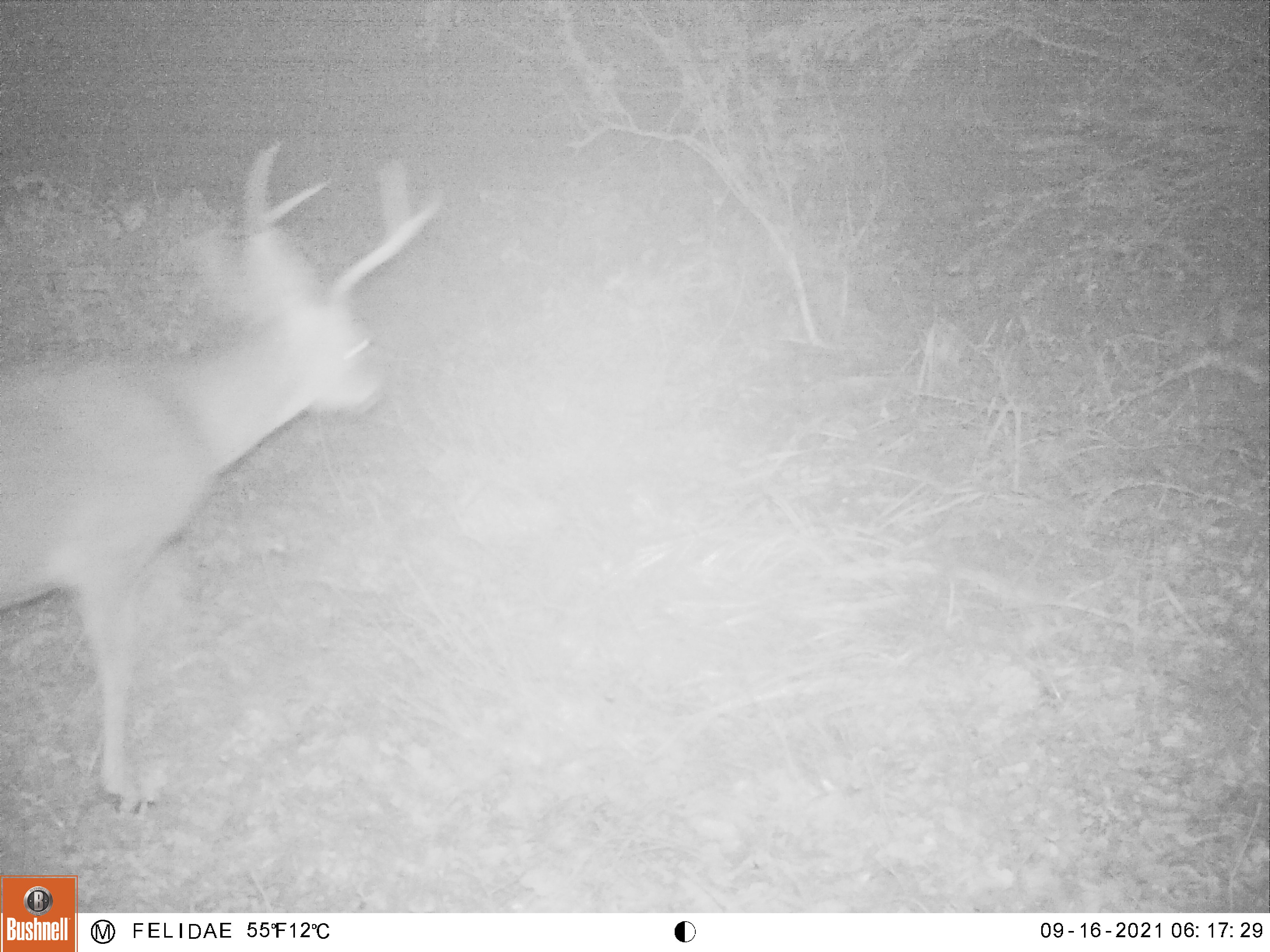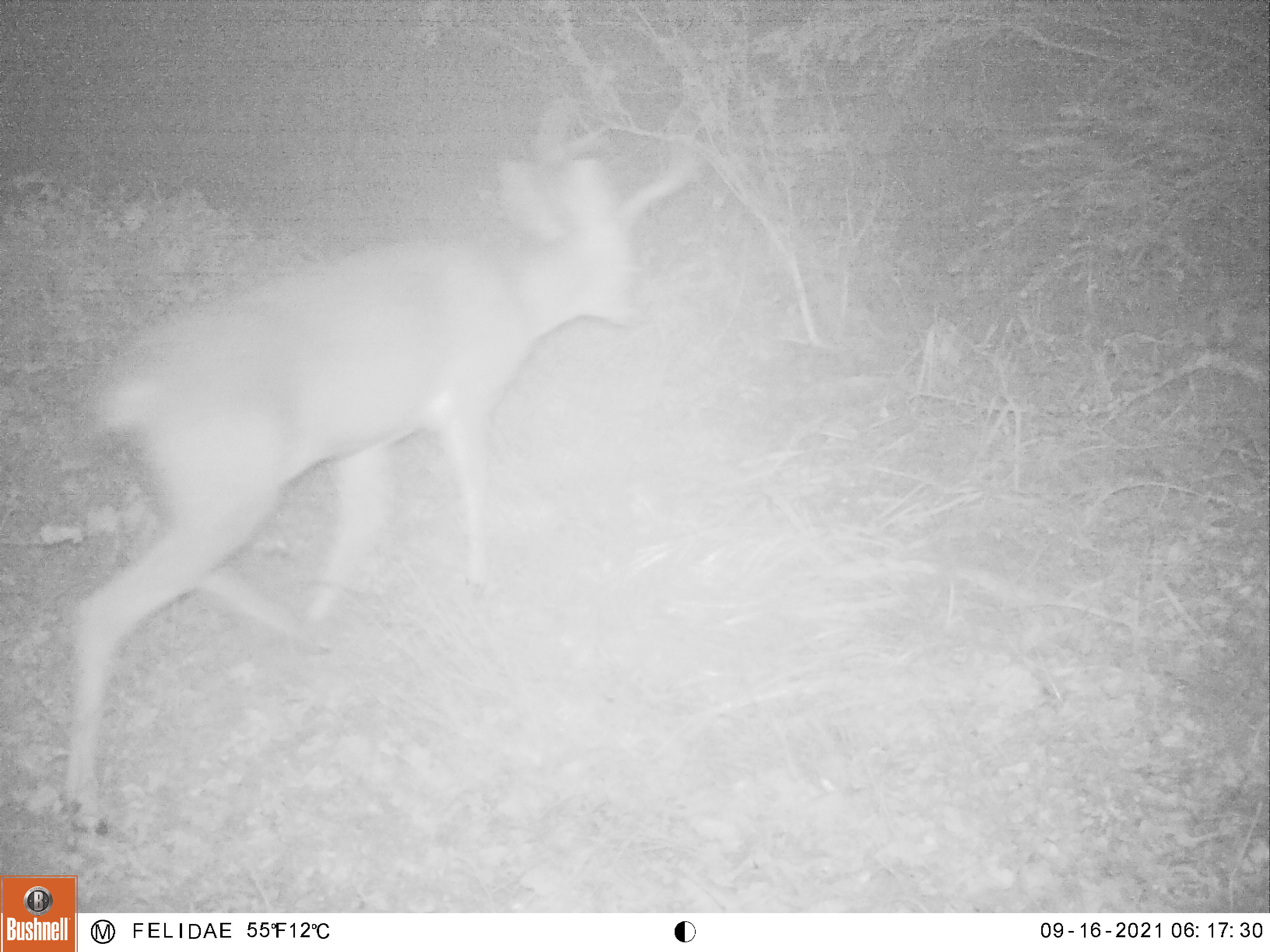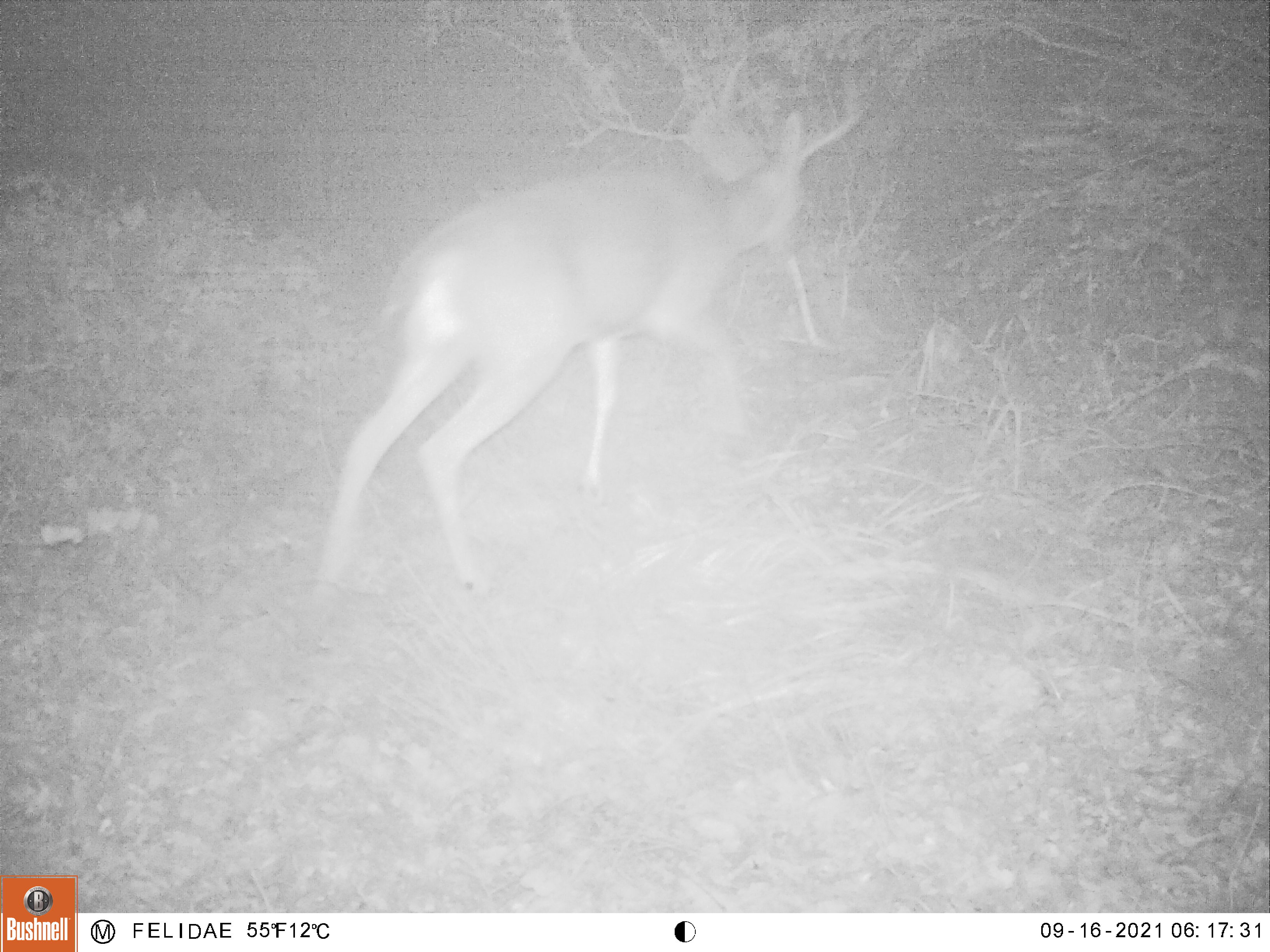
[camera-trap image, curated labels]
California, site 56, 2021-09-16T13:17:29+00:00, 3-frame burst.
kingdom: Animalia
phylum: Chordata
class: Mammalia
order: Artiodactyla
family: Cervidae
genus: Odocoileus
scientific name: Odocoileus hemionus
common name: mule deer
Mule deer (Odocoileus hemionus).